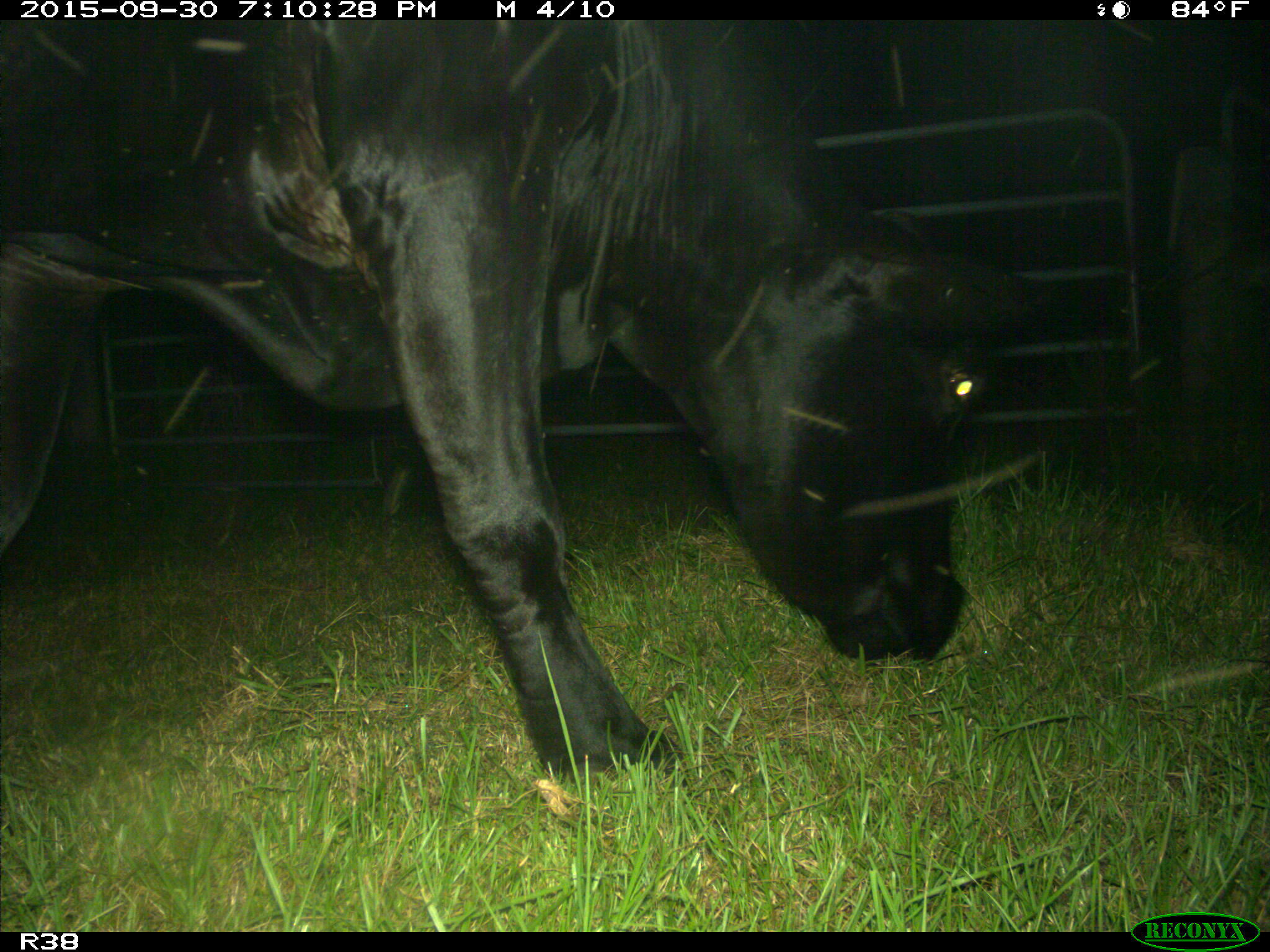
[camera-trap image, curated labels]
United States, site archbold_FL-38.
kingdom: Animalia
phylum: Chordata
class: Mammalia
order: Artiodactyla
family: Bovidae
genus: Bos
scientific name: Bos taurus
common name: domestic cow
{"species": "Bos taurus (domestic cow)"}